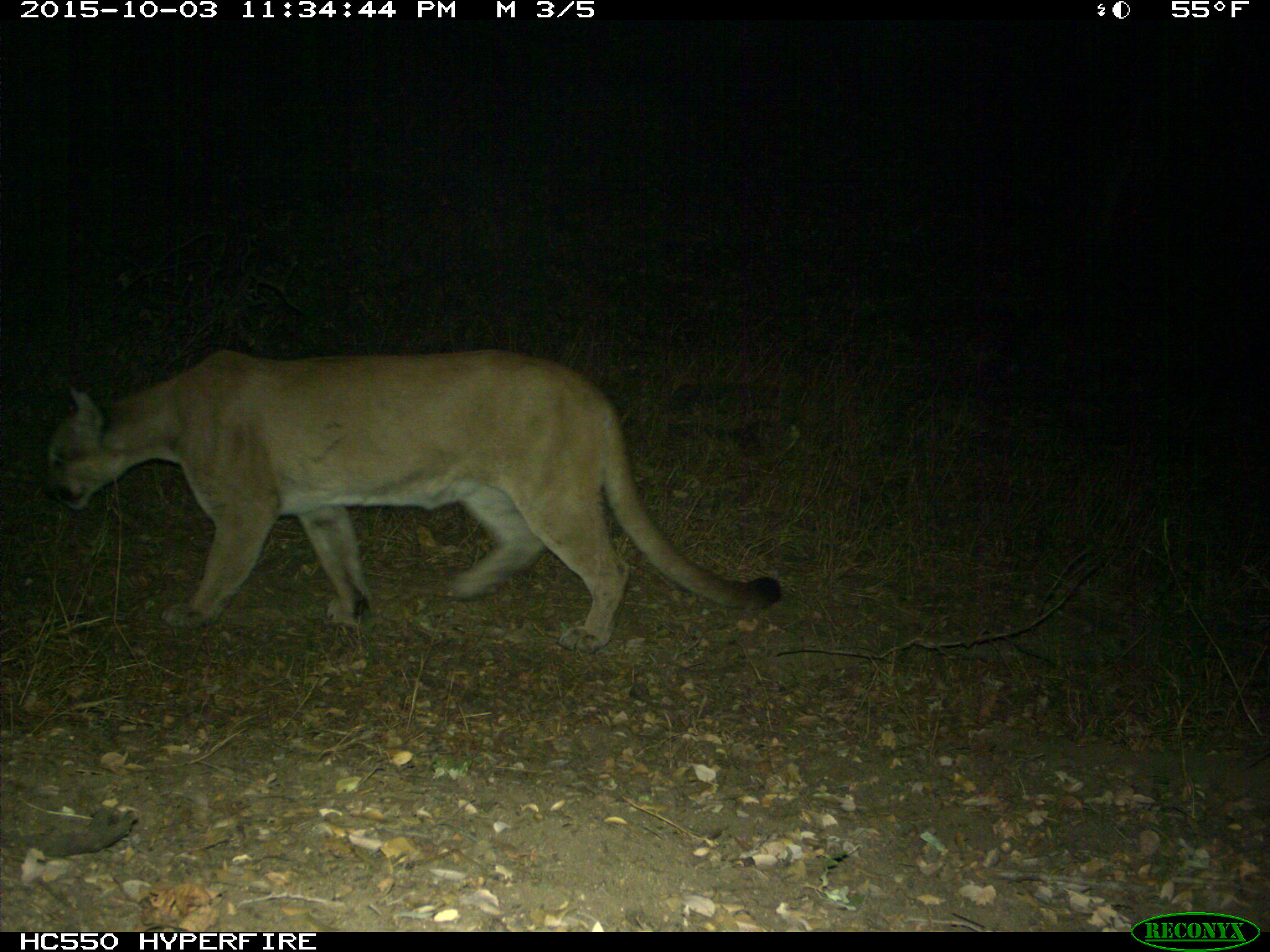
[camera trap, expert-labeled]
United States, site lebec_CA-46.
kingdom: Animalia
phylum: Chordata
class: Mammalia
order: Carnivora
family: Felidae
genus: Puma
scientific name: Puma concolor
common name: mountain lion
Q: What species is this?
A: Puma concolor (mountain lion).